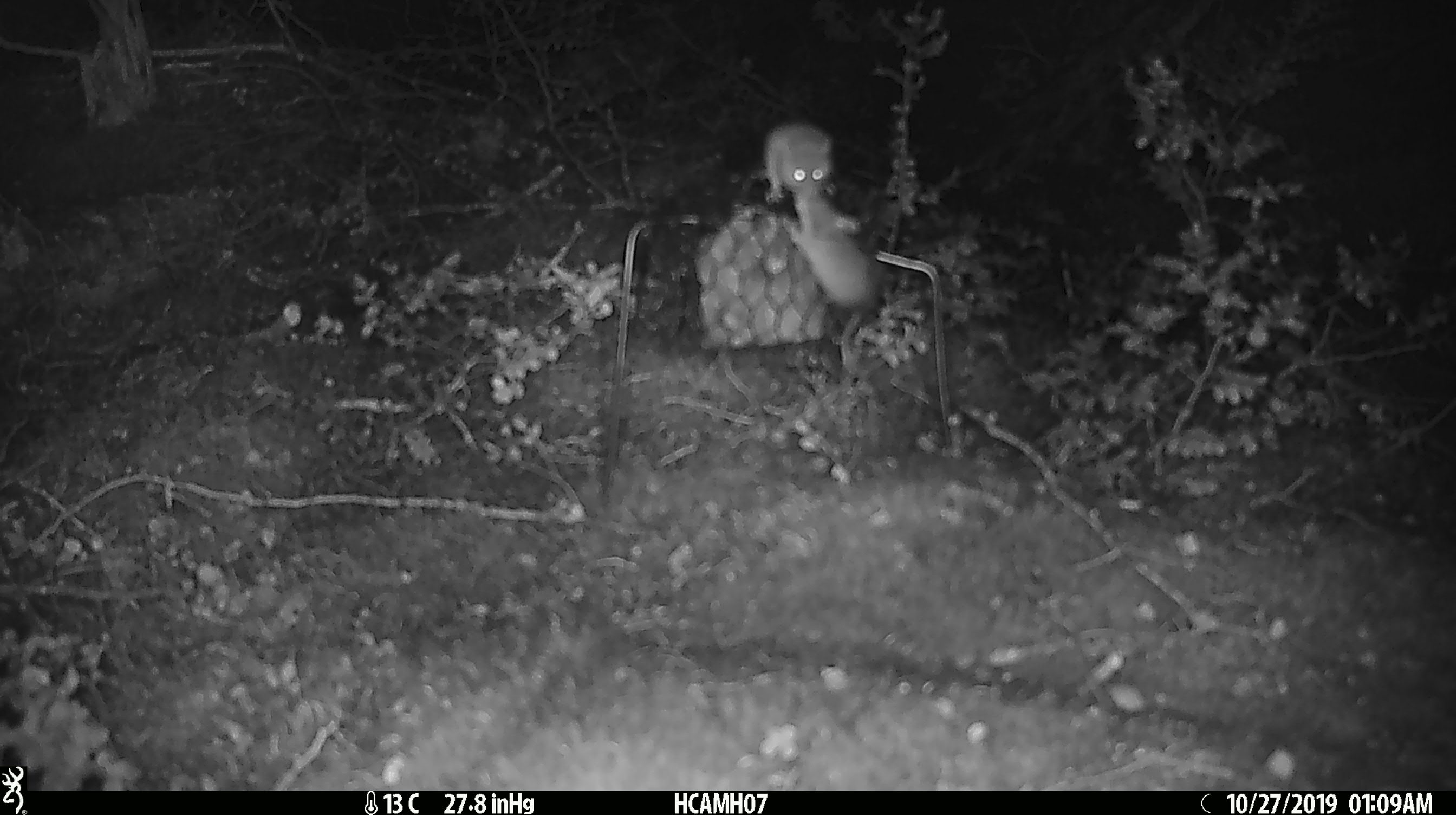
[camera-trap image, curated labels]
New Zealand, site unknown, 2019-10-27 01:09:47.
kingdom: Animalia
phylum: Chordata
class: Mammalia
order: Rodentia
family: Muridae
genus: Mus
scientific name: Mus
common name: mouse